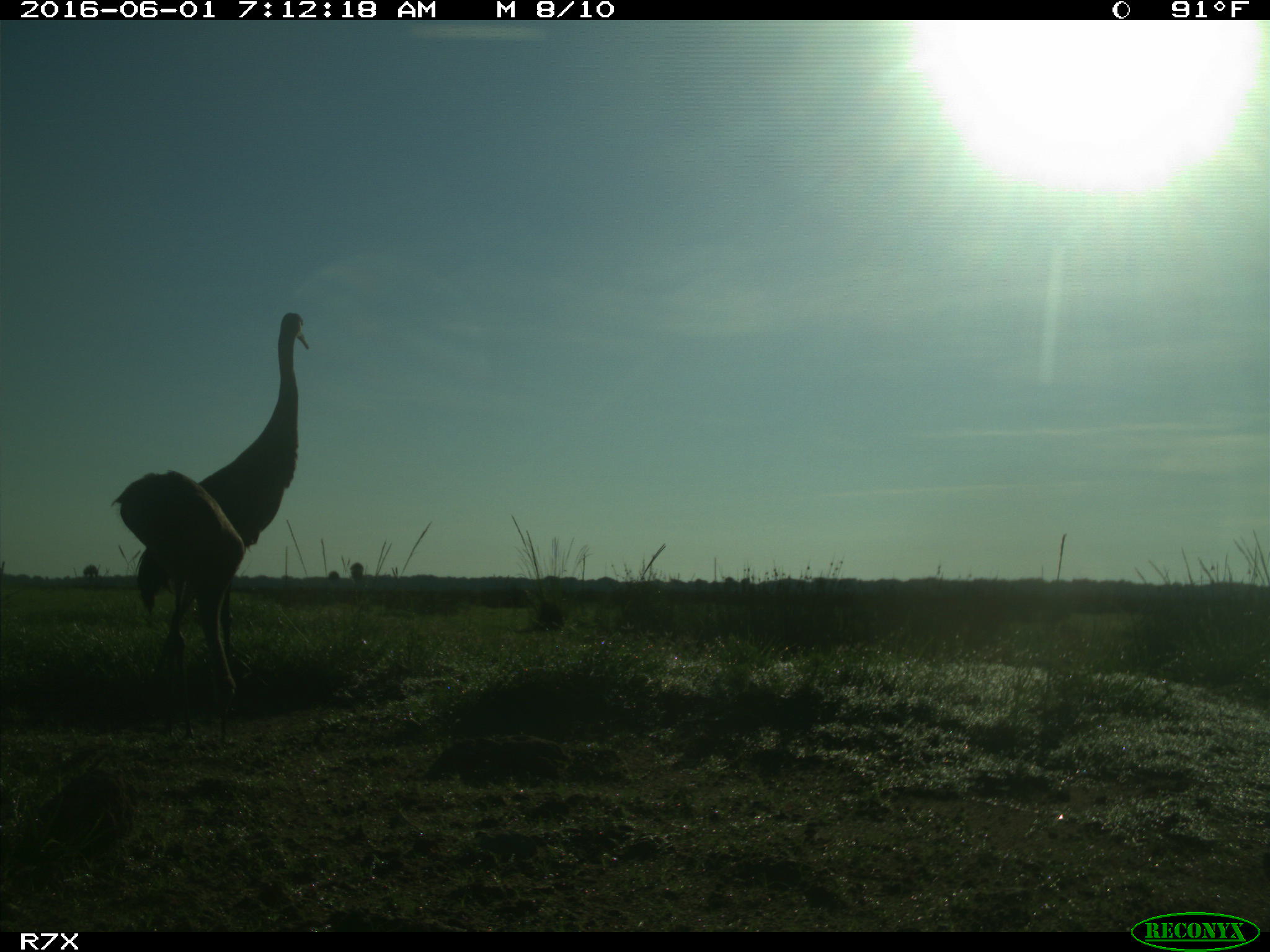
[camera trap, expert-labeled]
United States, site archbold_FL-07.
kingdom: Animalia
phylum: Chordata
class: Aves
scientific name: Aves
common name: birds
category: unidentified bird